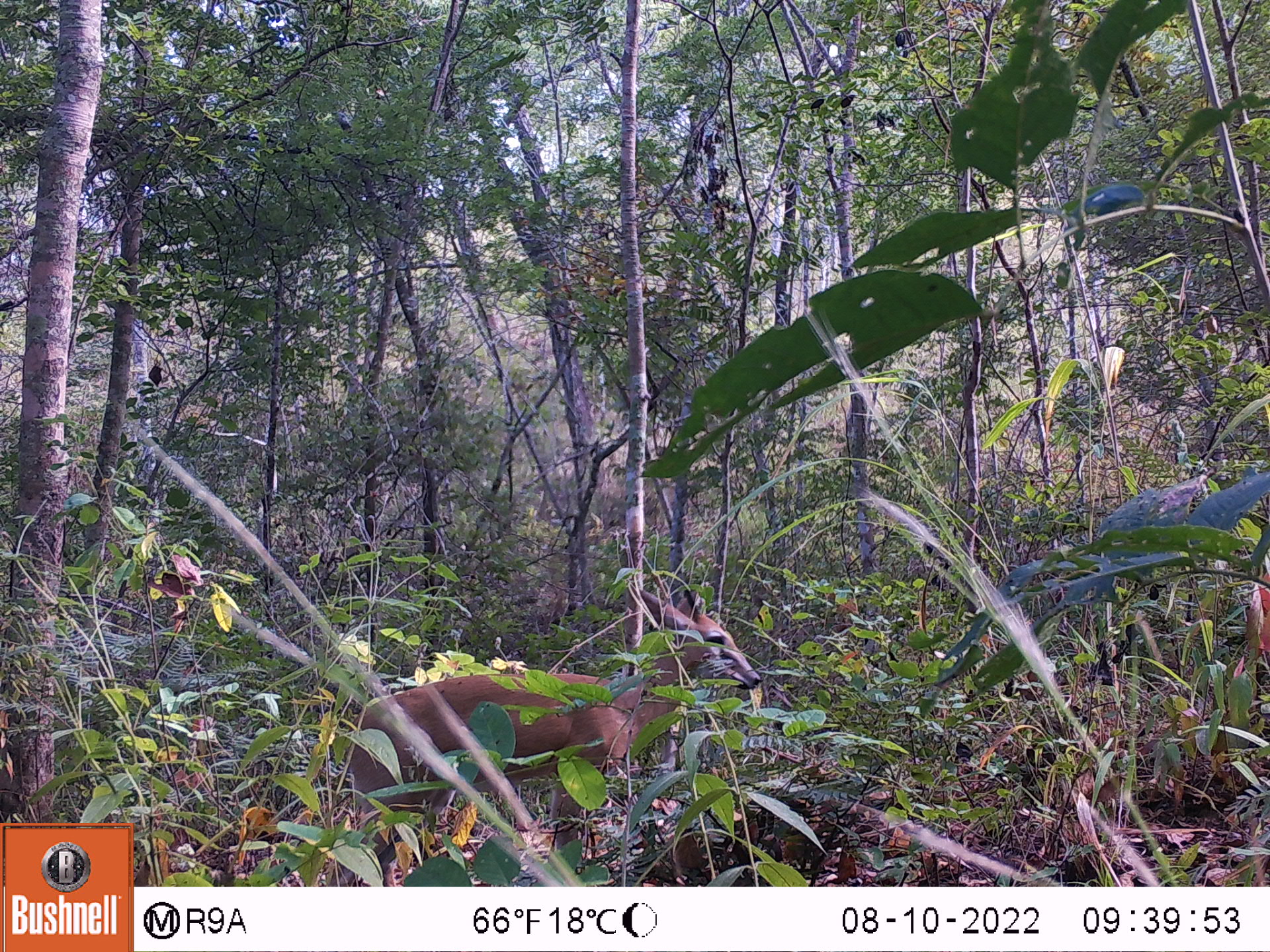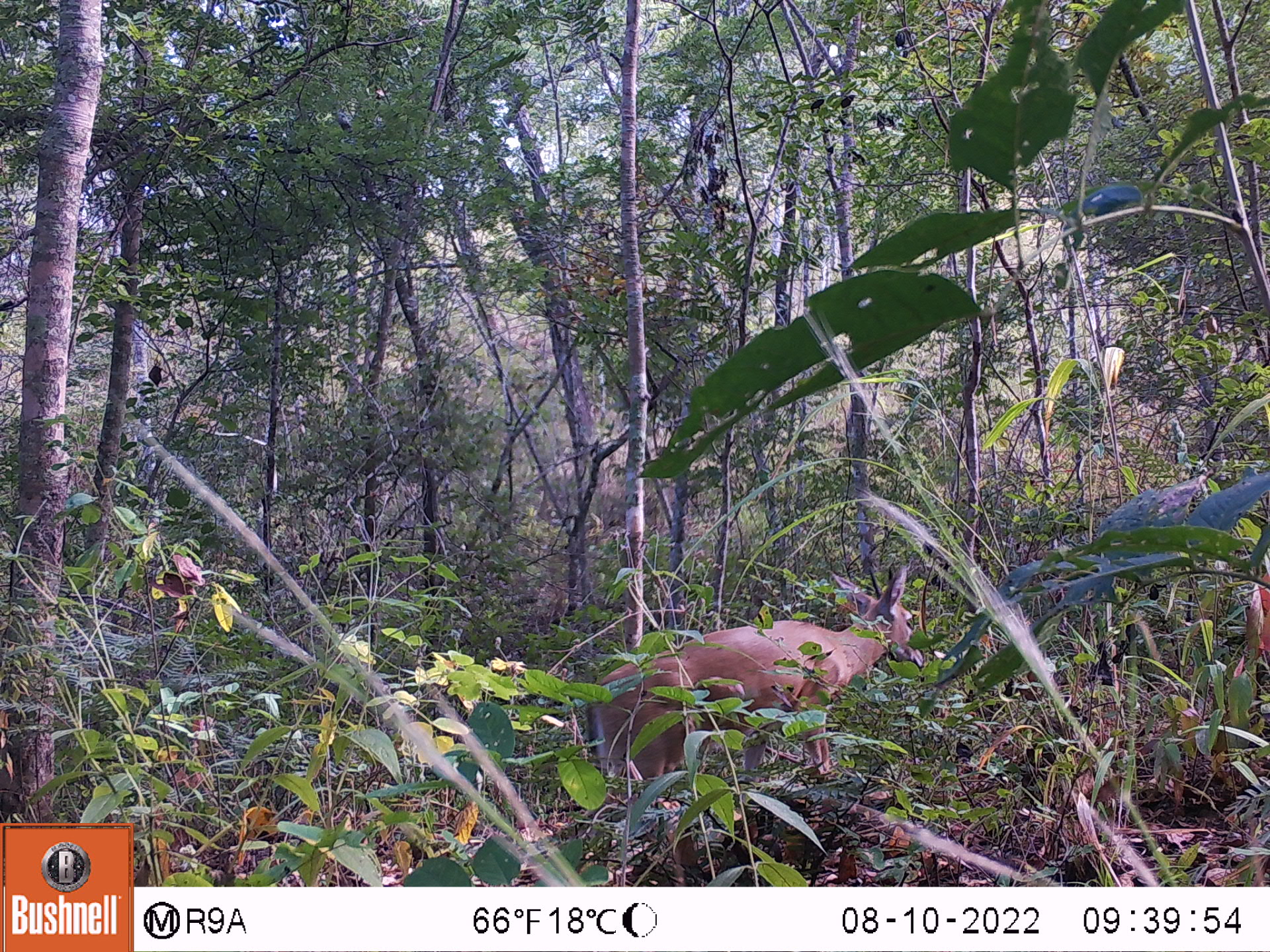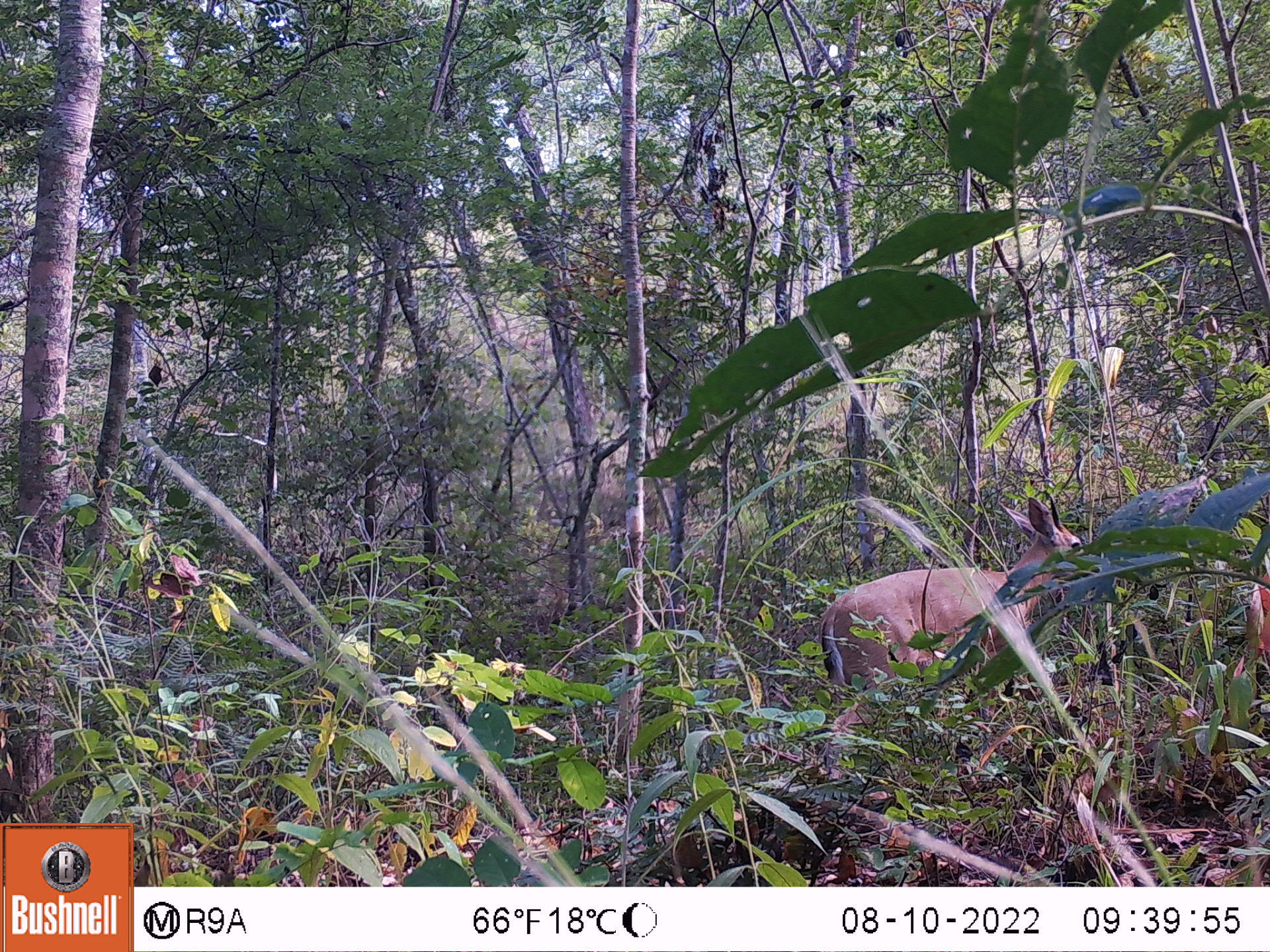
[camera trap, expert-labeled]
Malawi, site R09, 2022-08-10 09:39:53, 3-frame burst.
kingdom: Animalia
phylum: Chordata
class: Mammalia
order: Artiodactyla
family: Bovidae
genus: Sylvicapra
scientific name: Sylvicapra grimmia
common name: common duiker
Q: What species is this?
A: Common duiker (Sylvicapra grimmia).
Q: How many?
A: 1.